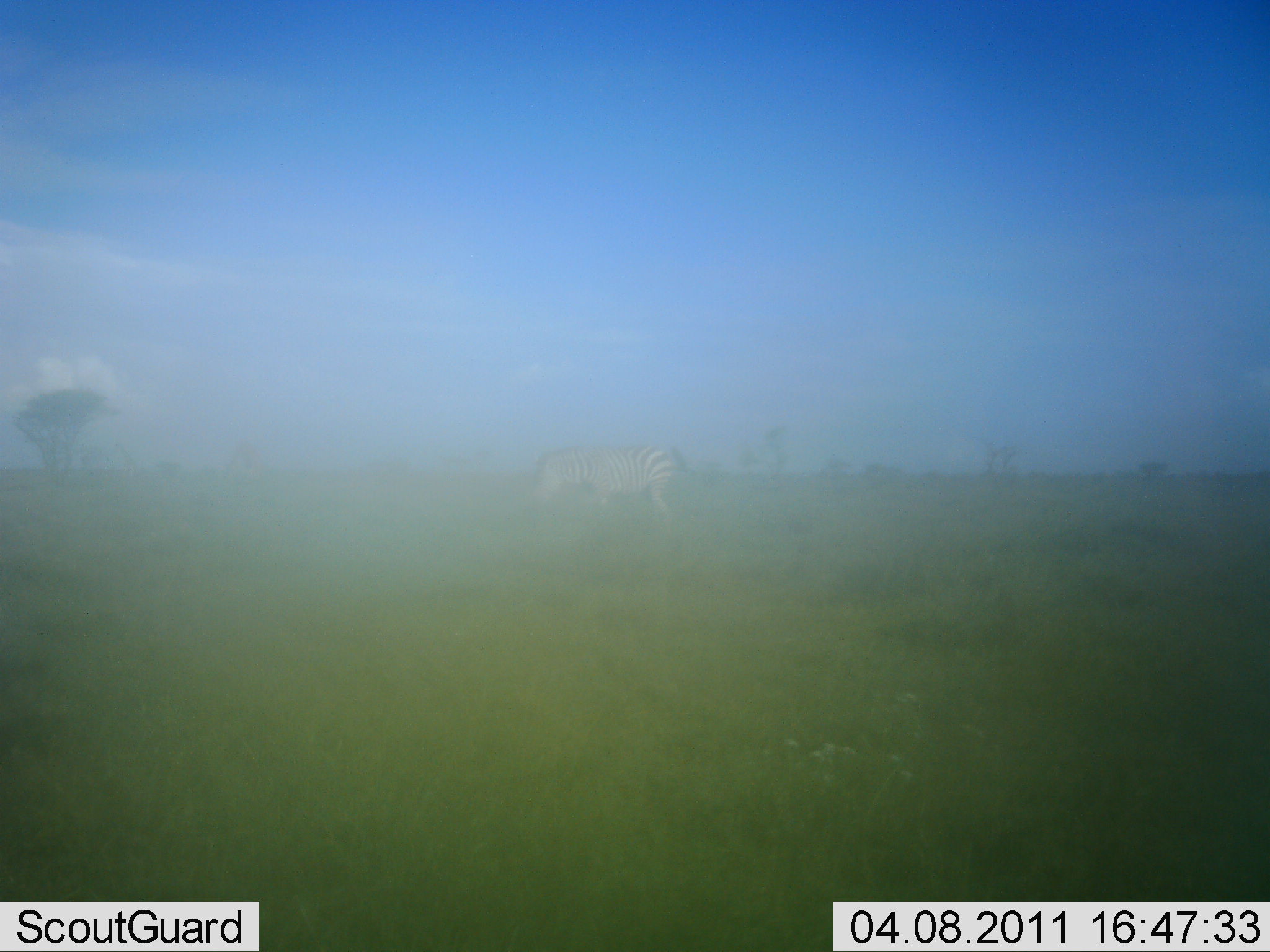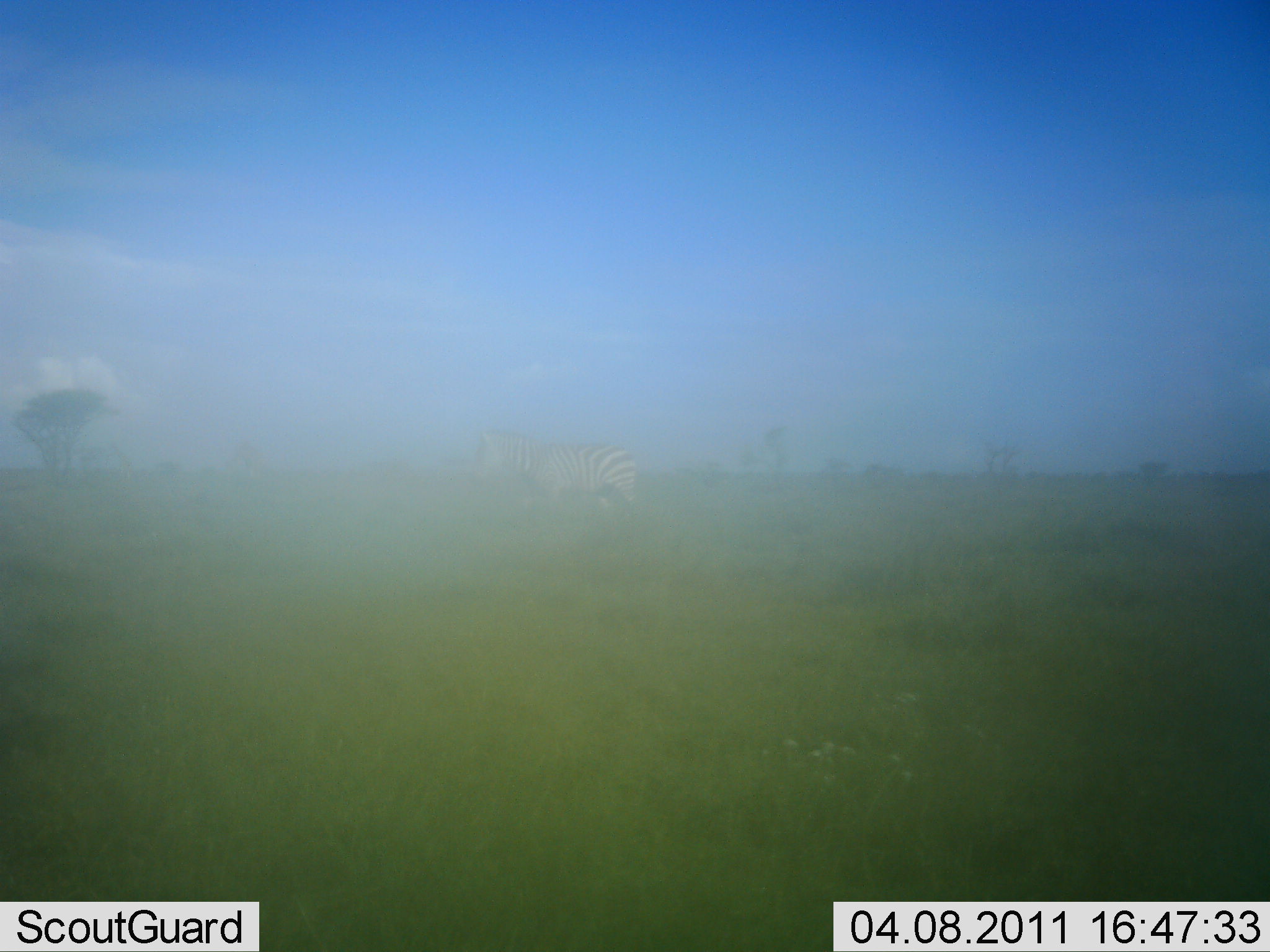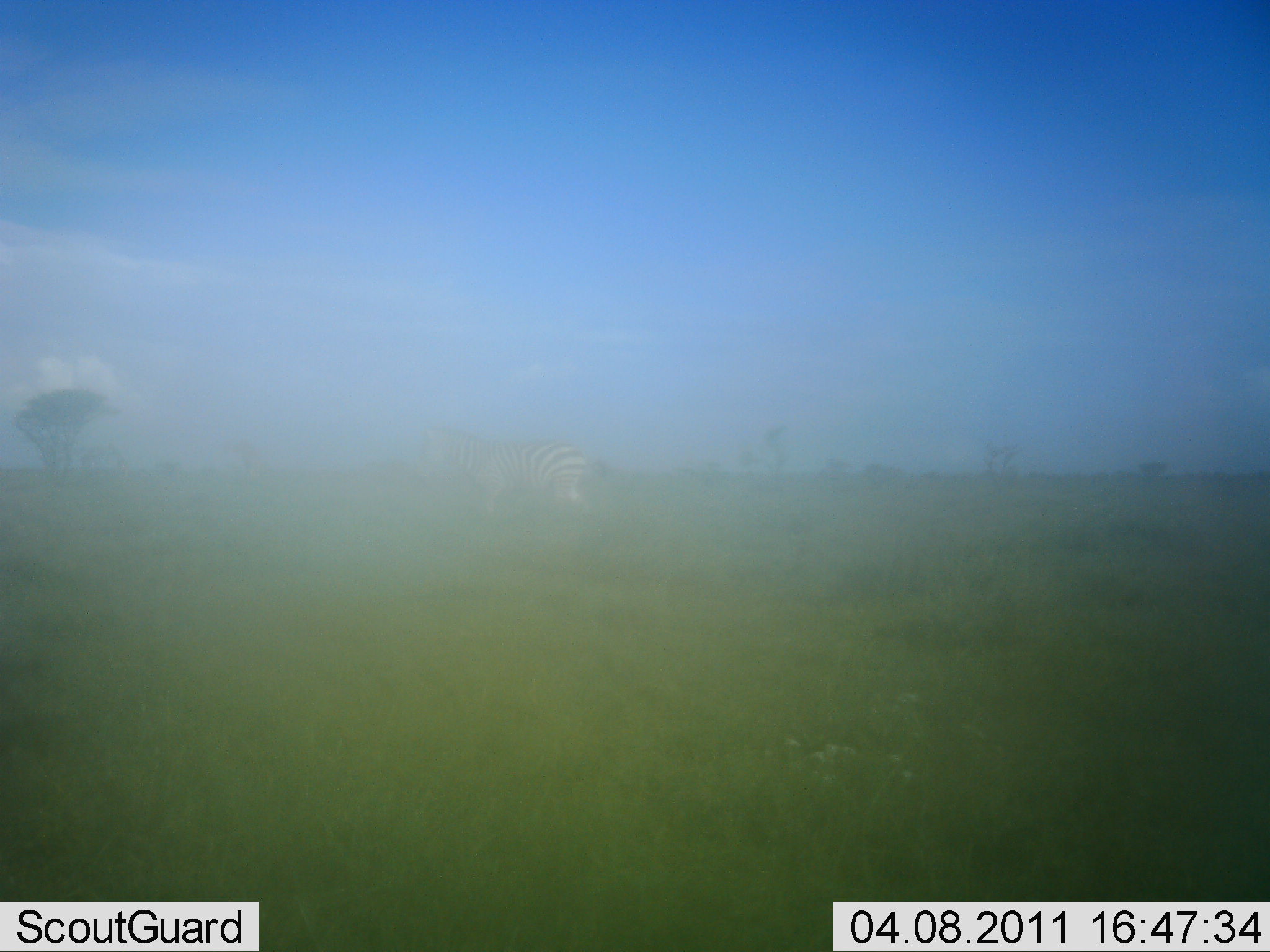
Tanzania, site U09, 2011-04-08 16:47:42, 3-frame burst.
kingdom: Animalia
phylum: Chordata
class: Mammalia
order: Perissodactyla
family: Equidae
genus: Equus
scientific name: Equus quagga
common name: plains zebra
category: zebra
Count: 1.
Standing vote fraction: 38%.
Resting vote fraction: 0%.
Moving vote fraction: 62%.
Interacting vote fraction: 0%.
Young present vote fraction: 0%.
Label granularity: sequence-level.